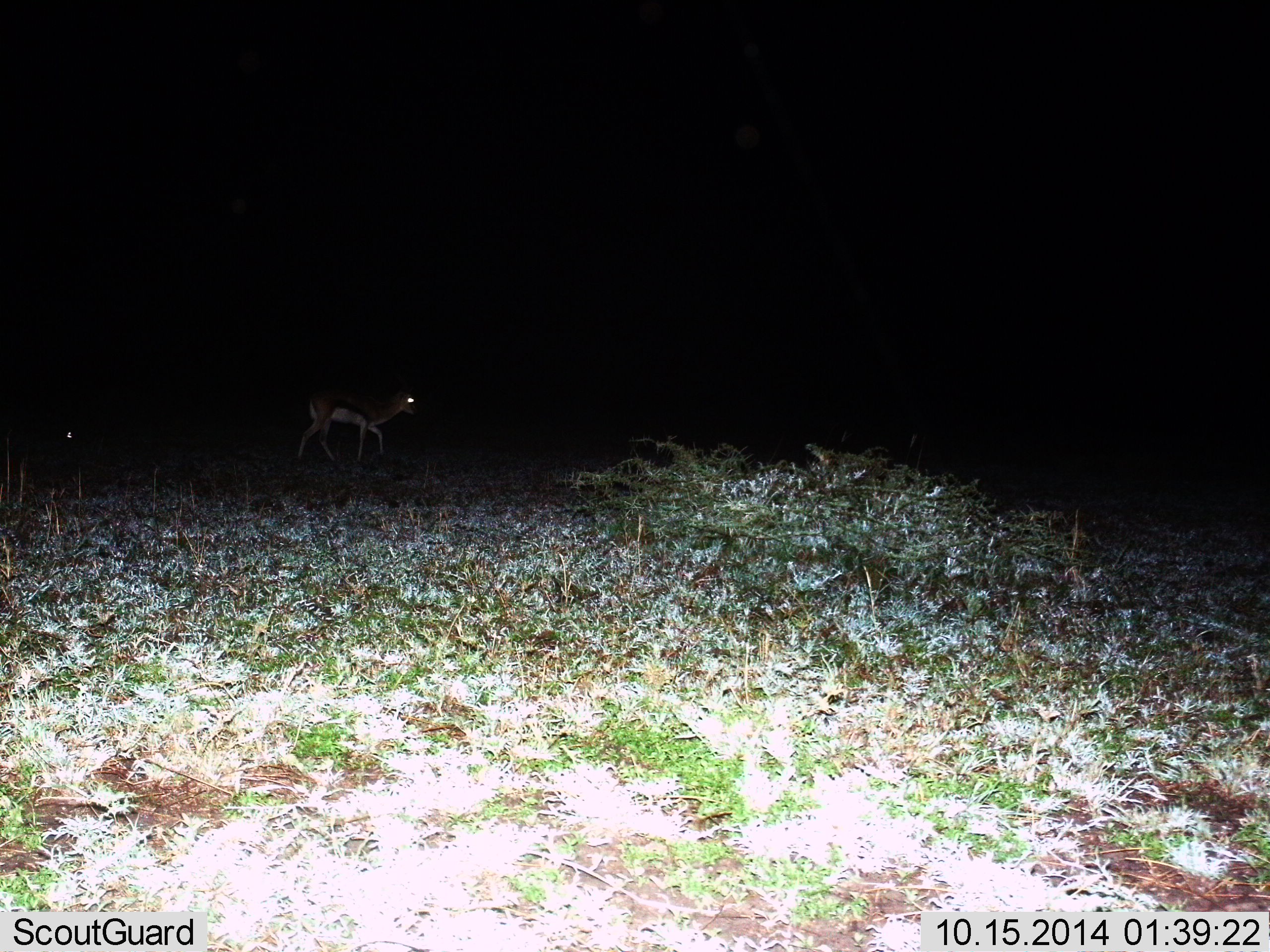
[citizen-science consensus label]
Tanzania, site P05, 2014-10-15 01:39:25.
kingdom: Animalia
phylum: Chordata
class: Mammalia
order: Artiodactyla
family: Bovidae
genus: Eudorcas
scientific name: Eudorcas thomsonii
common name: thomson's gazelle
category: gazellethomsons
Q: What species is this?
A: Gazellethomsons (thomson's gazelle) (Eudorcas thomsonii).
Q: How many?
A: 2.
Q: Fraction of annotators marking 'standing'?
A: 10%.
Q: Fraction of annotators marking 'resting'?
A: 0%.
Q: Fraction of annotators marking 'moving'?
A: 90%.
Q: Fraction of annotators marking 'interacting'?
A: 0%.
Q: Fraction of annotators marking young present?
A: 0%.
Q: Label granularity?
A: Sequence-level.